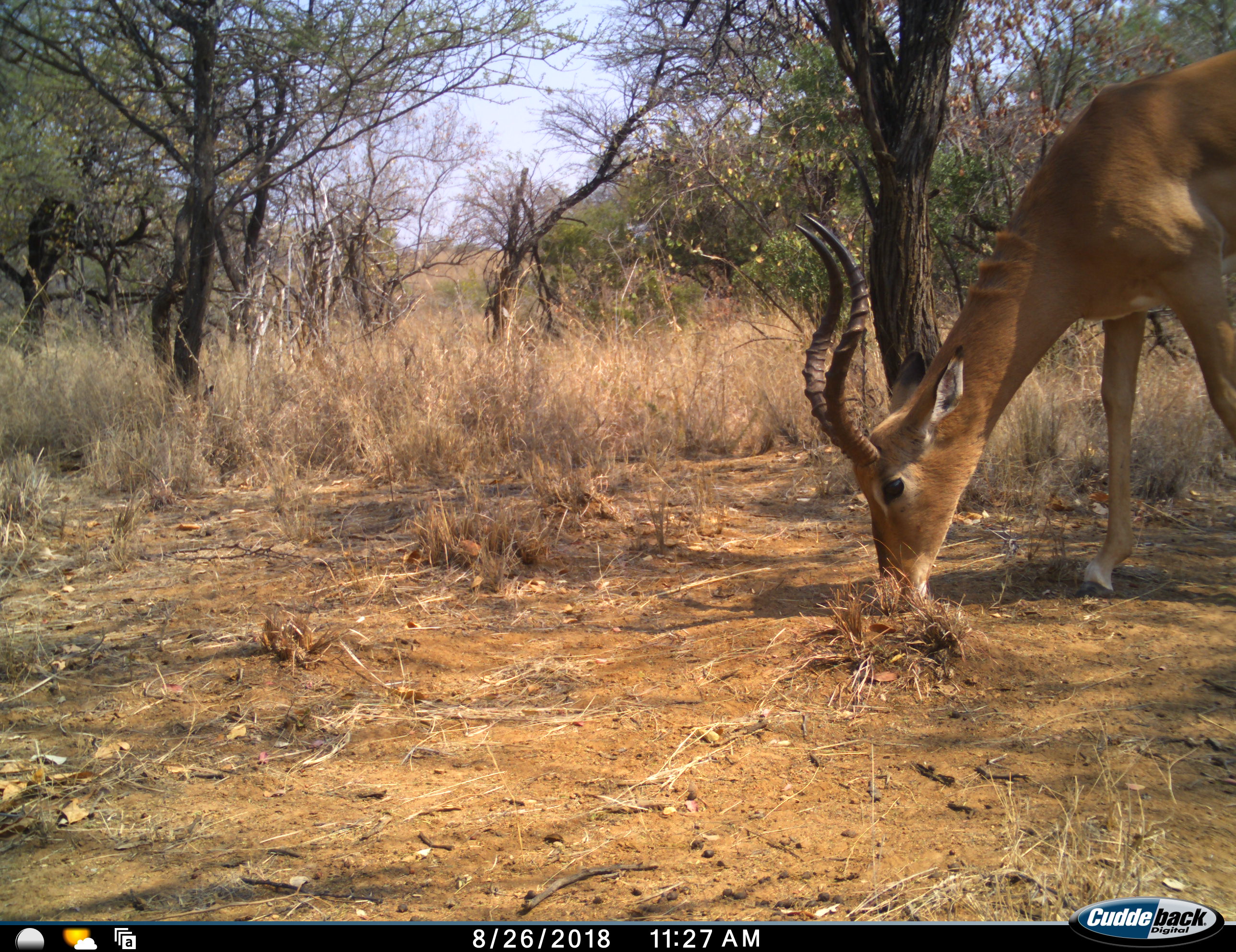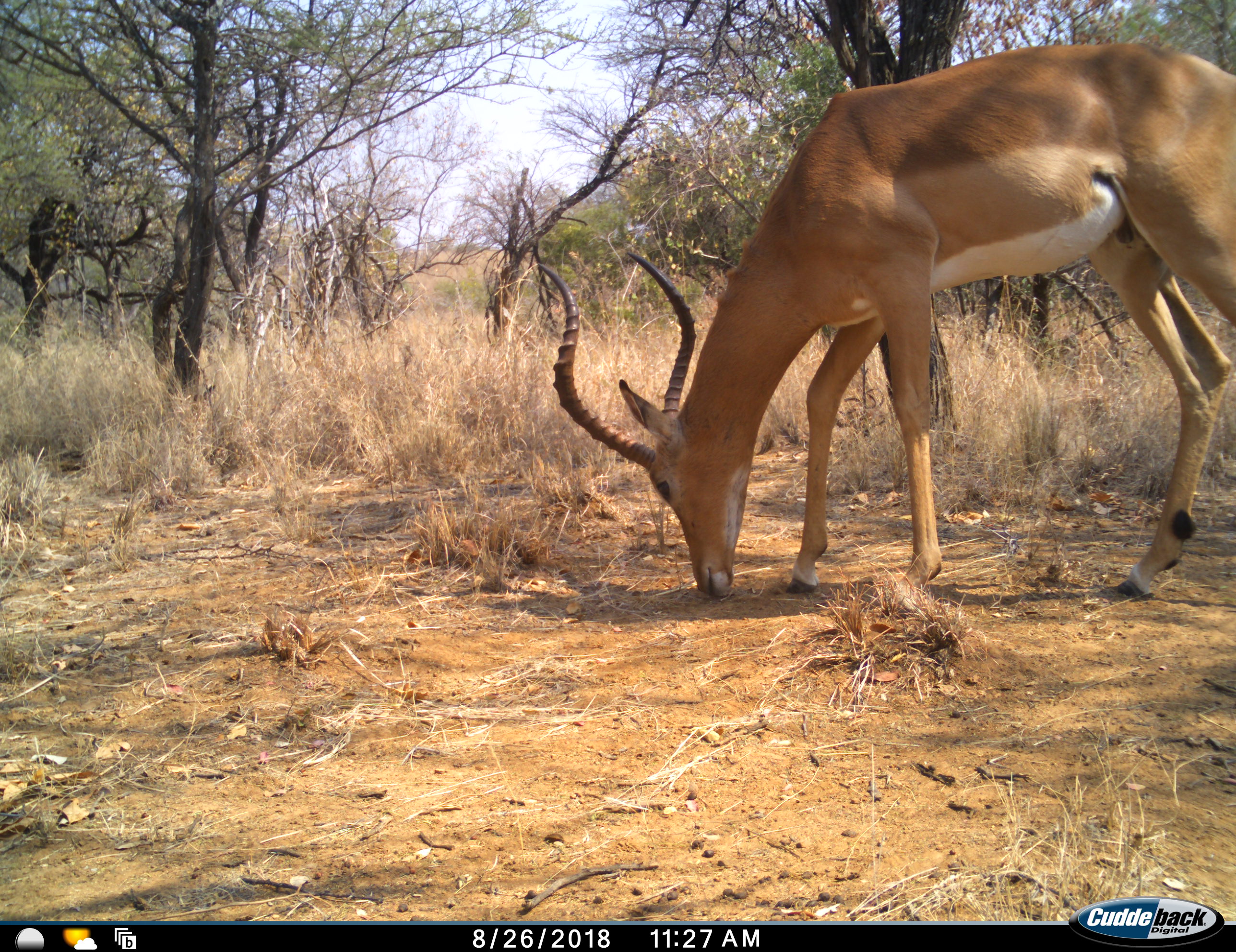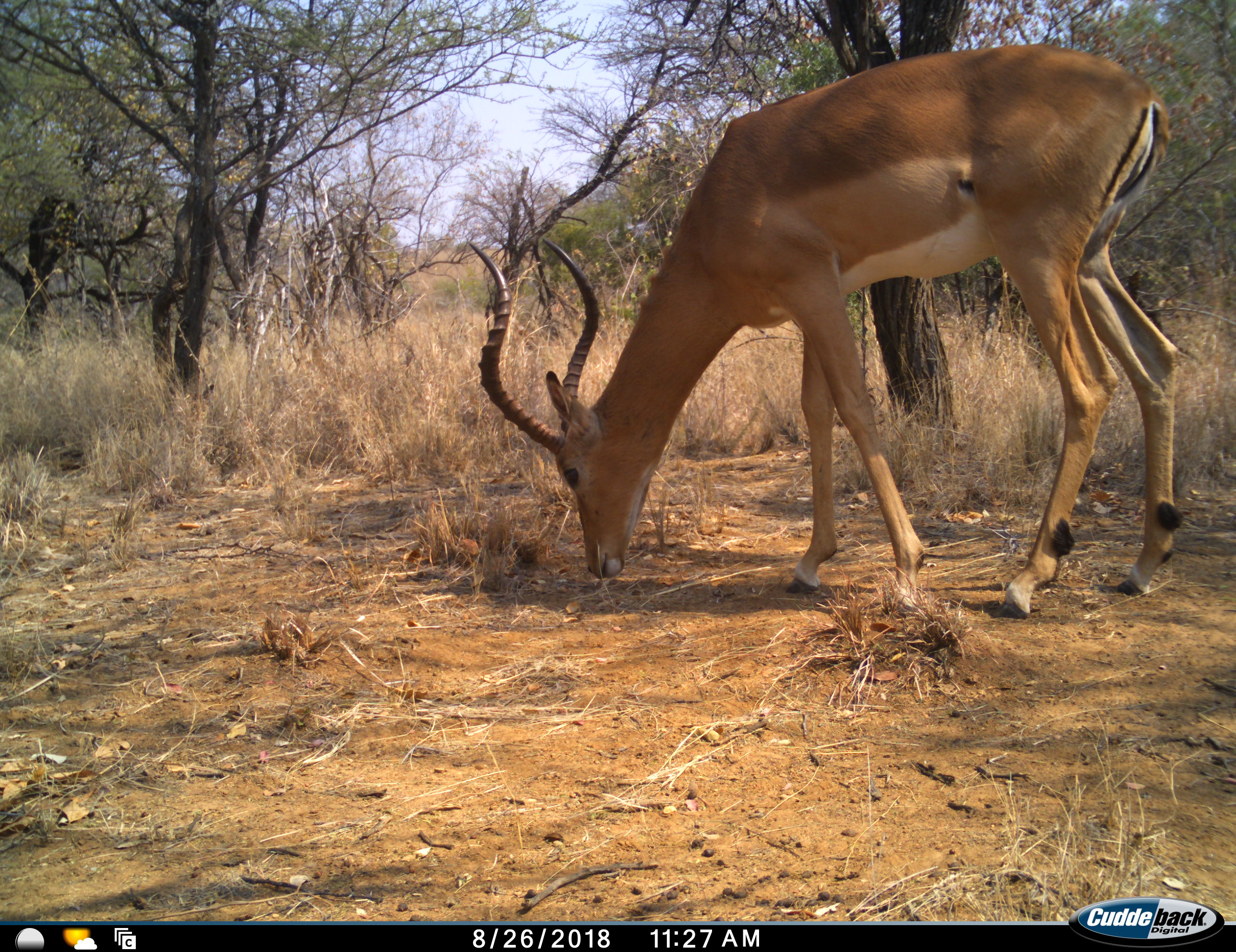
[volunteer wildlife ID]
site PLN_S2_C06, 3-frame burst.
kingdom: Animalia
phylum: Chordata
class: Mammalia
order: Artiodactyla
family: Bovidae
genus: Aepyceros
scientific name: Aepyceros melampus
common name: impala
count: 1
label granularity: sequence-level